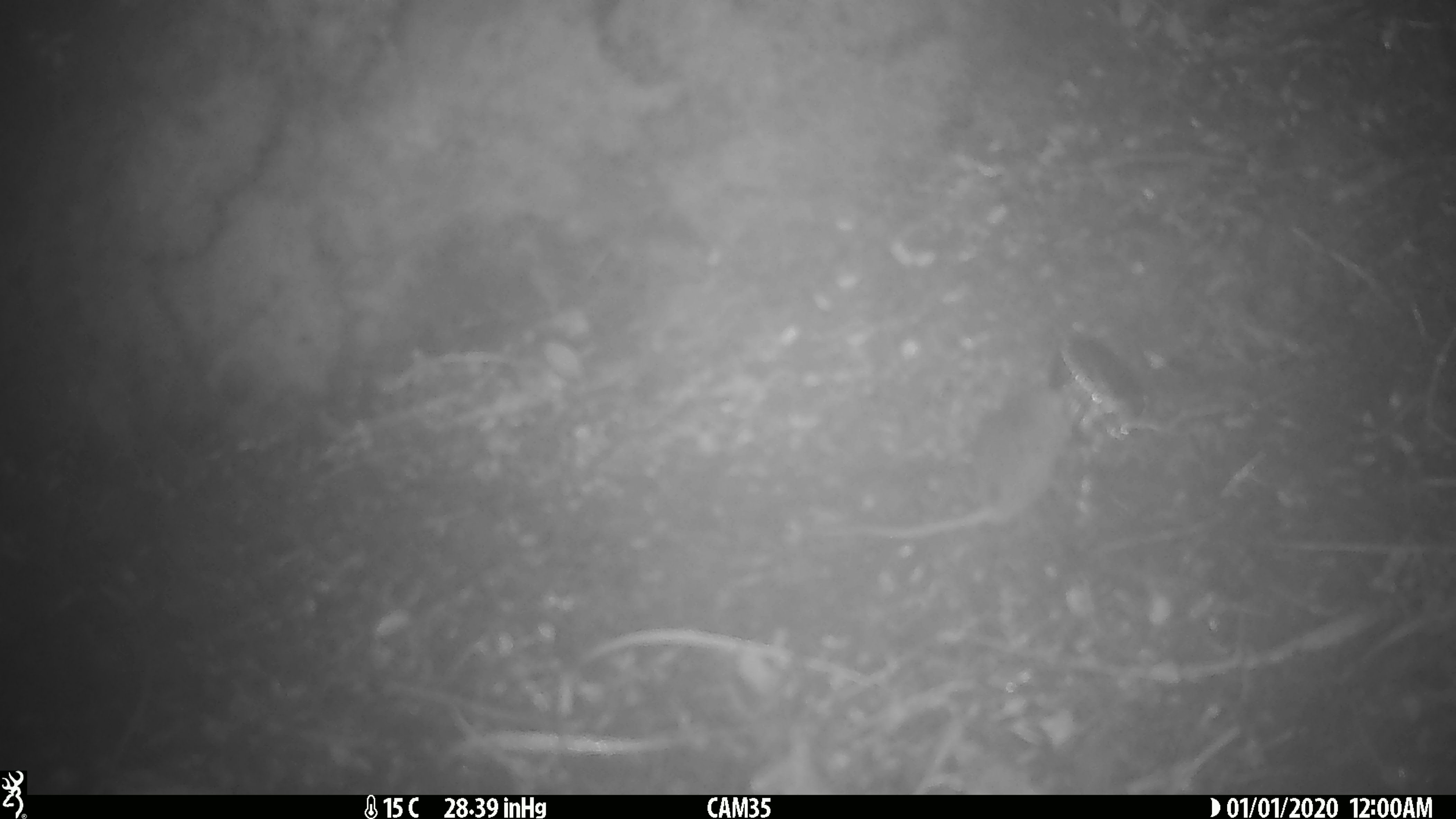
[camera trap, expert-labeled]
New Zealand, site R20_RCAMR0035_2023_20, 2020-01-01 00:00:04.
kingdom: Animalia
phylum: Chordata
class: Mammalia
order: Rodentia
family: Muridae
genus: Mus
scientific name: Mus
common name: mouse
Mouse (Mus).